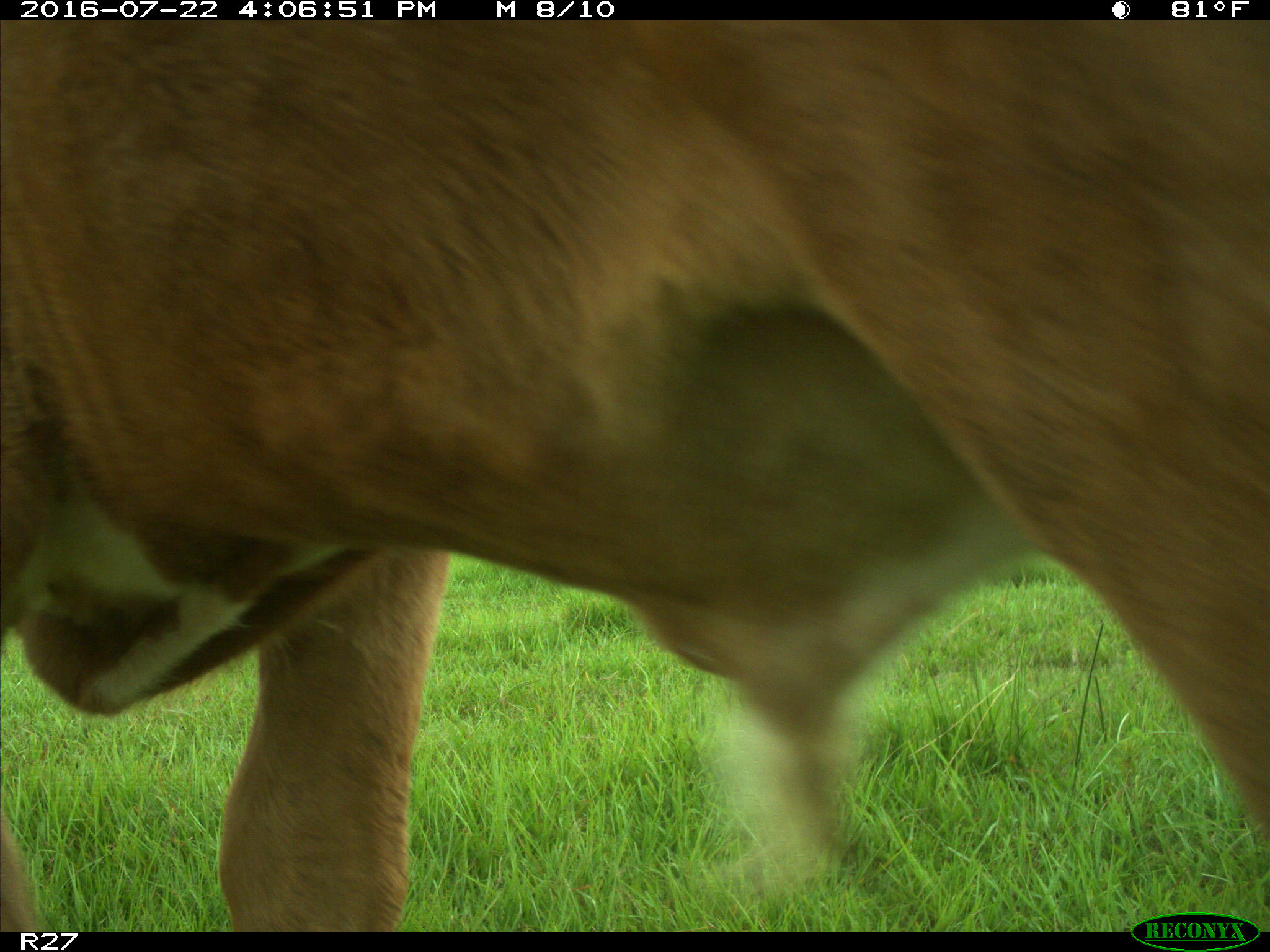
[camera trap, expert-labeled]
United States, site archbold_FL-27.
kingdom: Animalia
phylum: Chordata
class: Mammalia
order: Artiodactyla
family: Bovidae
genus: Bos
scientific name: Bos taurus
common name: domestic cow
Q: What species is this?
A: Bos taurus (domestic cow).